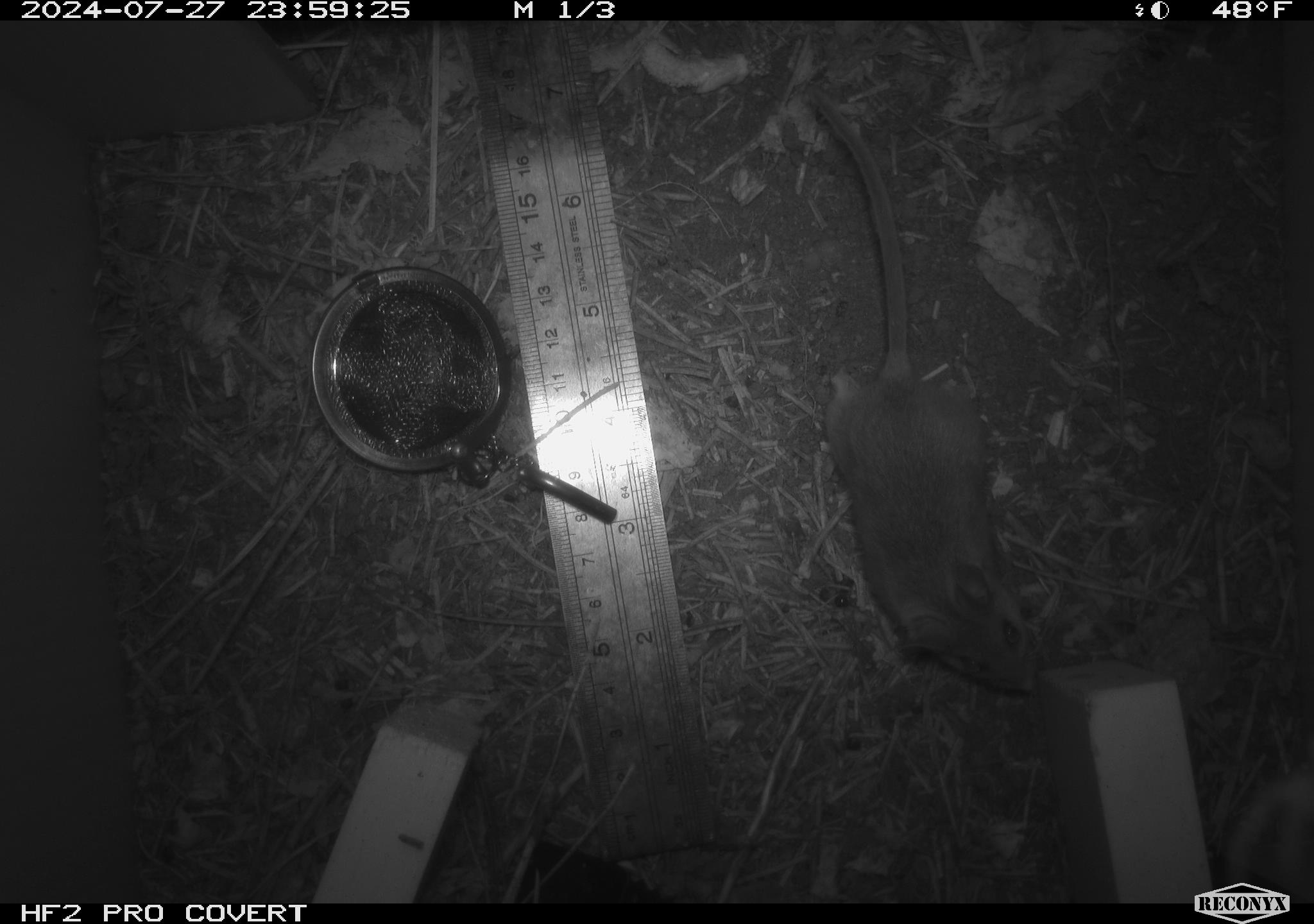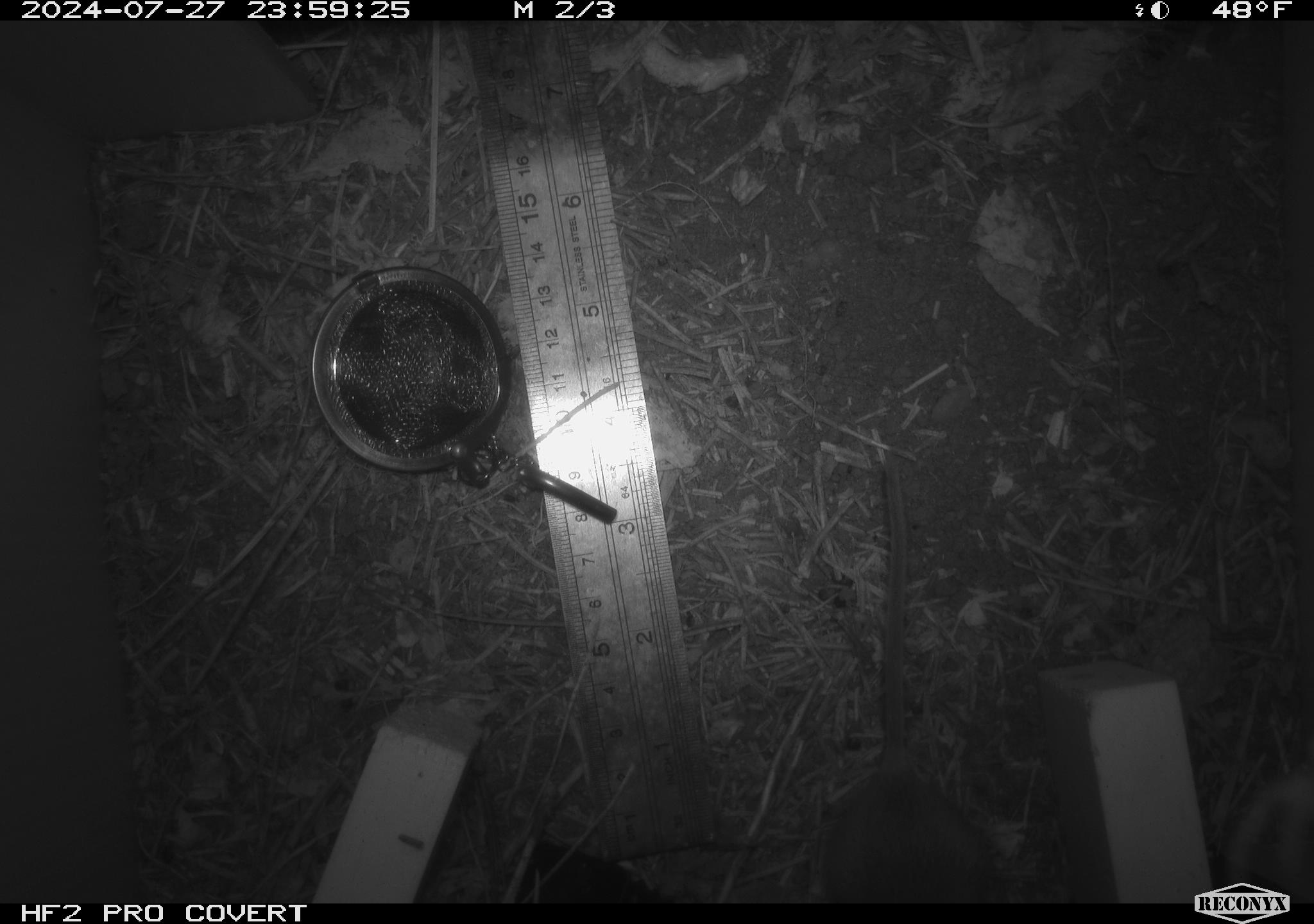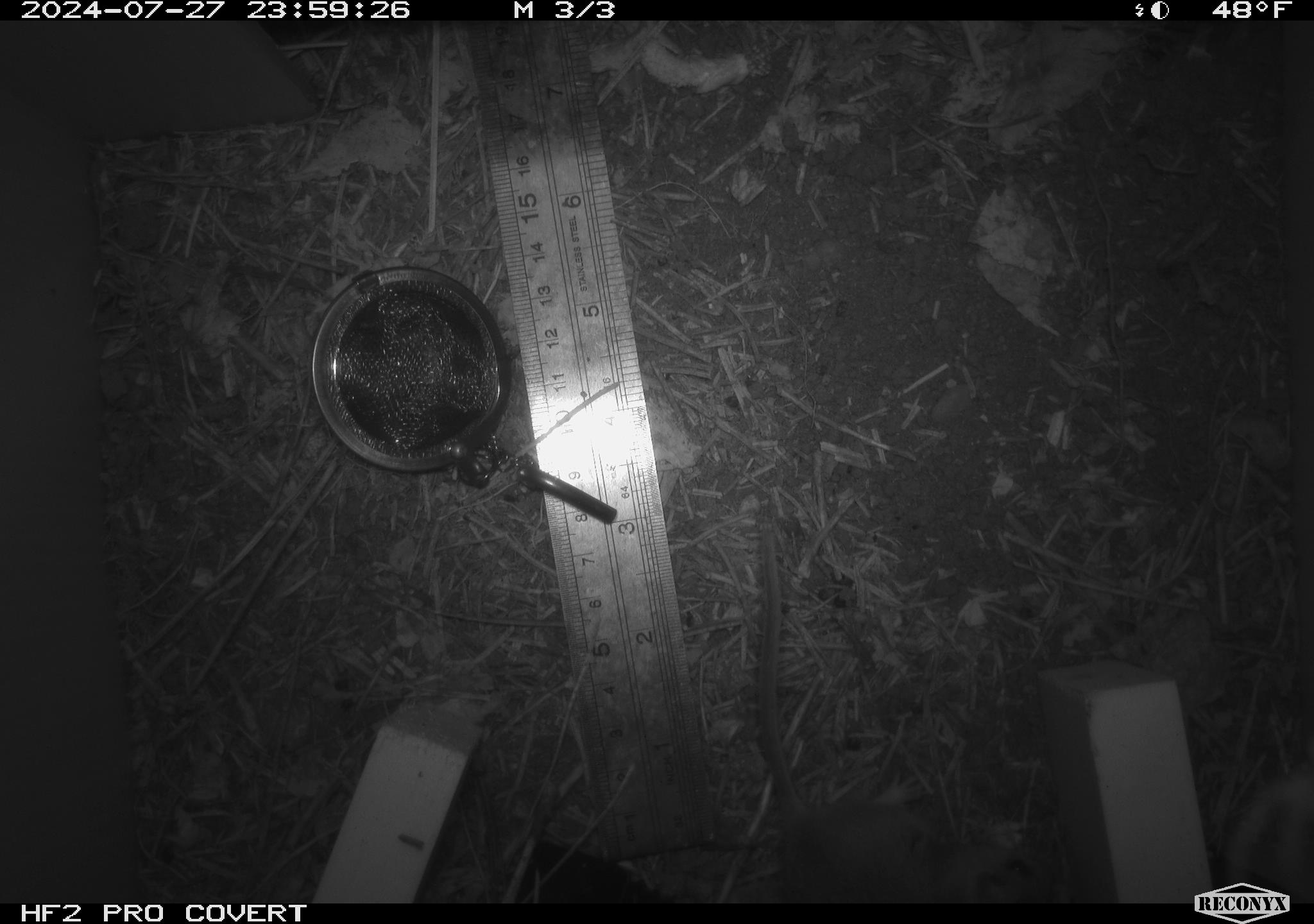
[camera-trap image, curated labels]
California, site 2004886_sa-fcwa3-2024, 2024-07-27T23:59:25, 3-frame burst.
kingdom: Animalia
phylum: Chordata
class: Mammalia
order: Rodentia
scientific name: Rodentia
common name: mouse species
Mouse species (Rodentia).